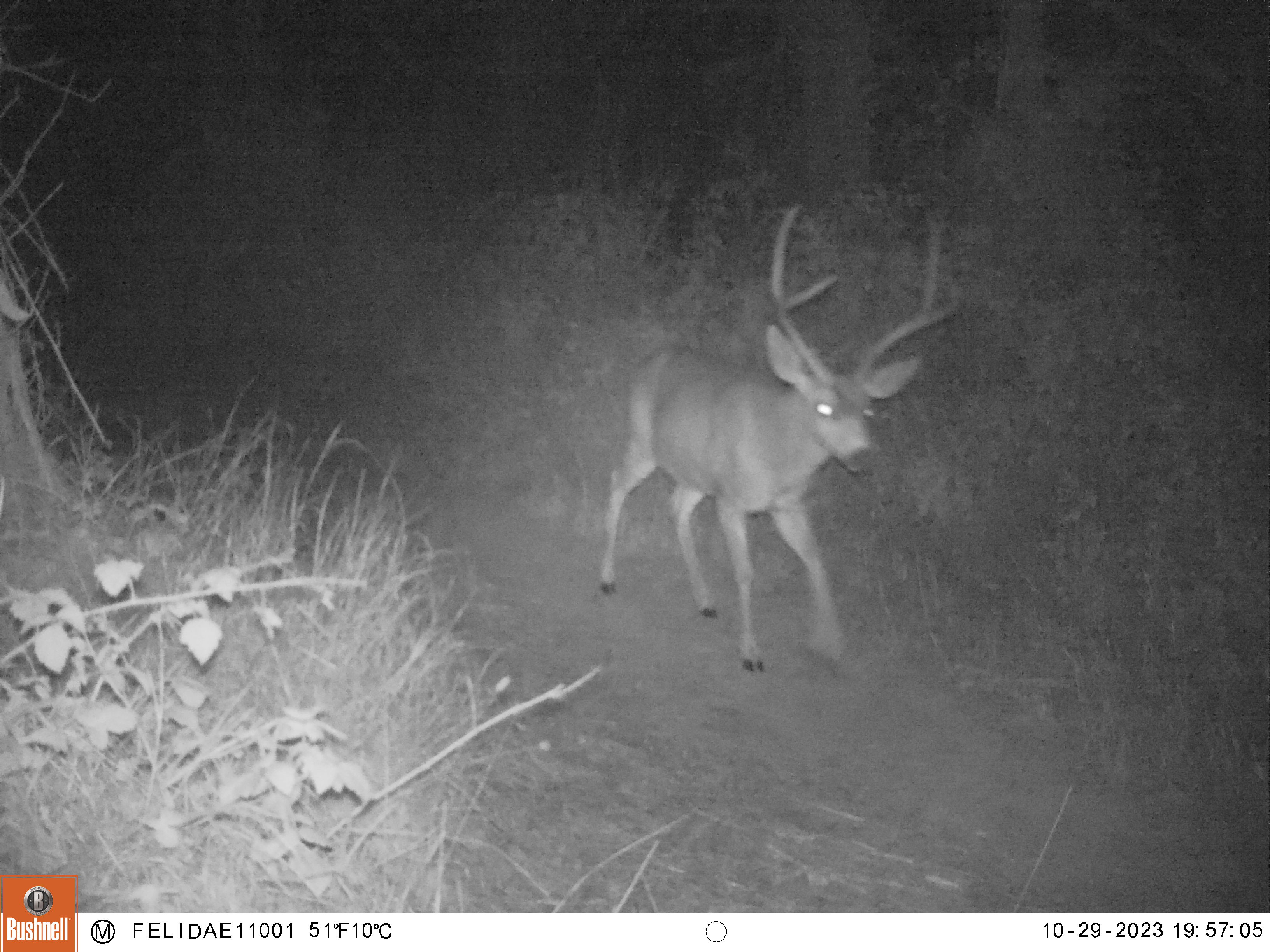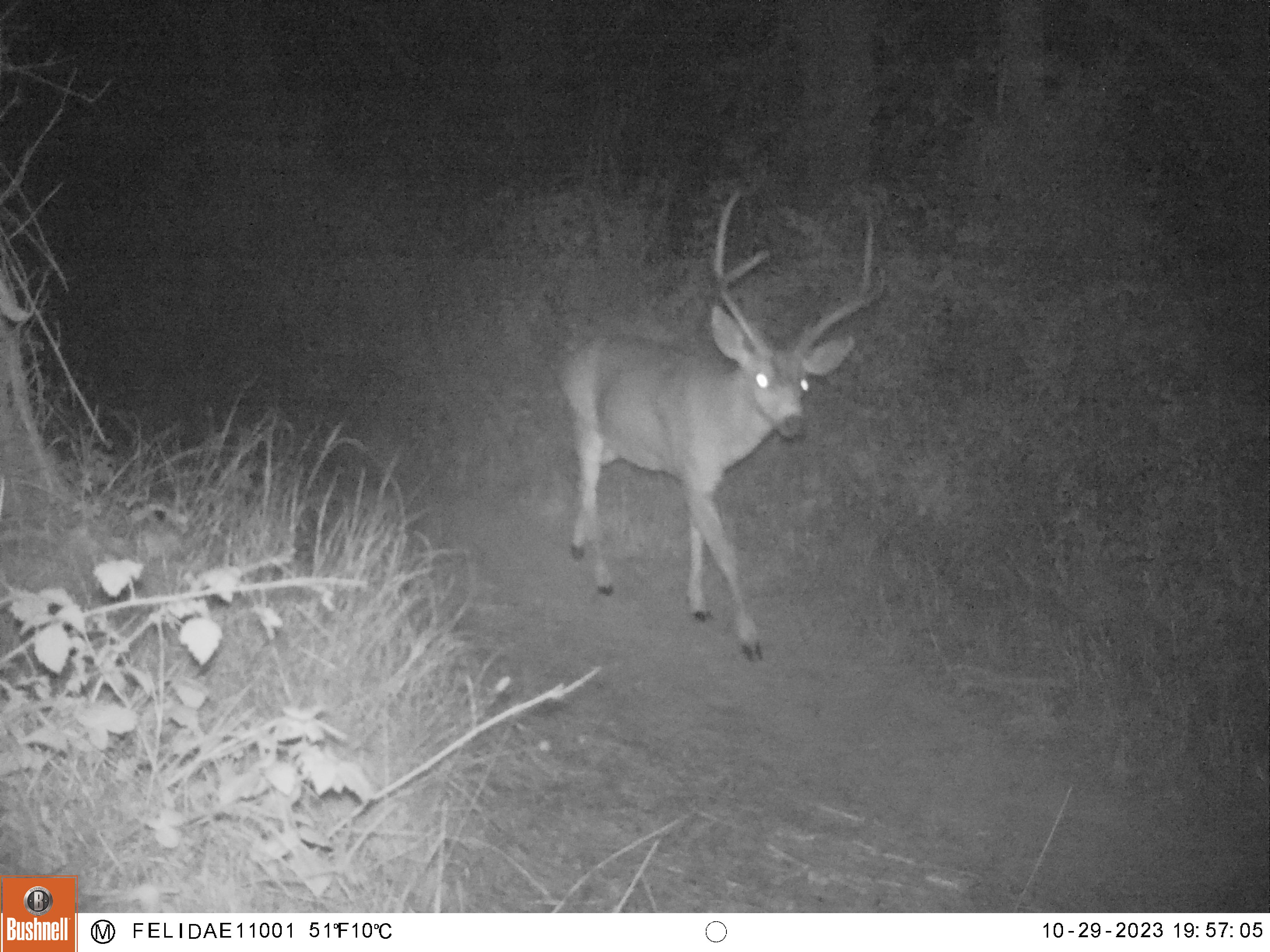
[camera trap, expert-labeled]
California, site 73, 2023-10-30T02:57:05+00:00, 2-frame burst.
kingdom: Animalia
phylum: Chordata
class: Mammalia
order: Artiodactyla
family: Cervidae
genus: Odocoileus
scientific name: Odocoileus hemionus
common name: mule deer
Mule deer (Odocoileus hemionus).